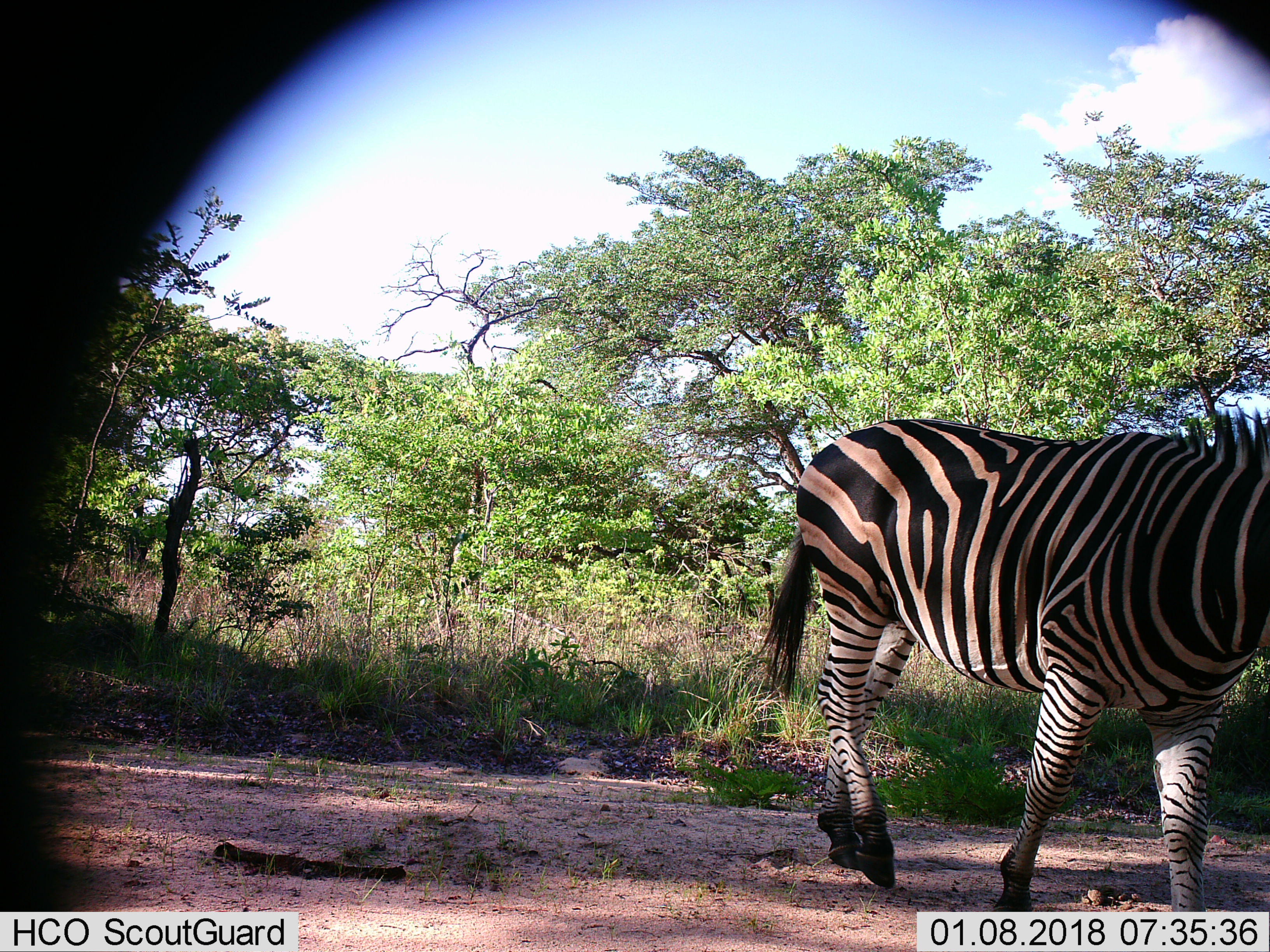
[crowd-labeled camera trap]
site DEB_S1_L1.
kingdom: Animalia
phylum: Chordata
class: Mammalia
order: Perissodactyla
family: Equidae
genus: Equus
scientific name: Equus quagga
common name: plains zebra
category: zebraplains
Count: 1.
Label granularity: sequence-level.